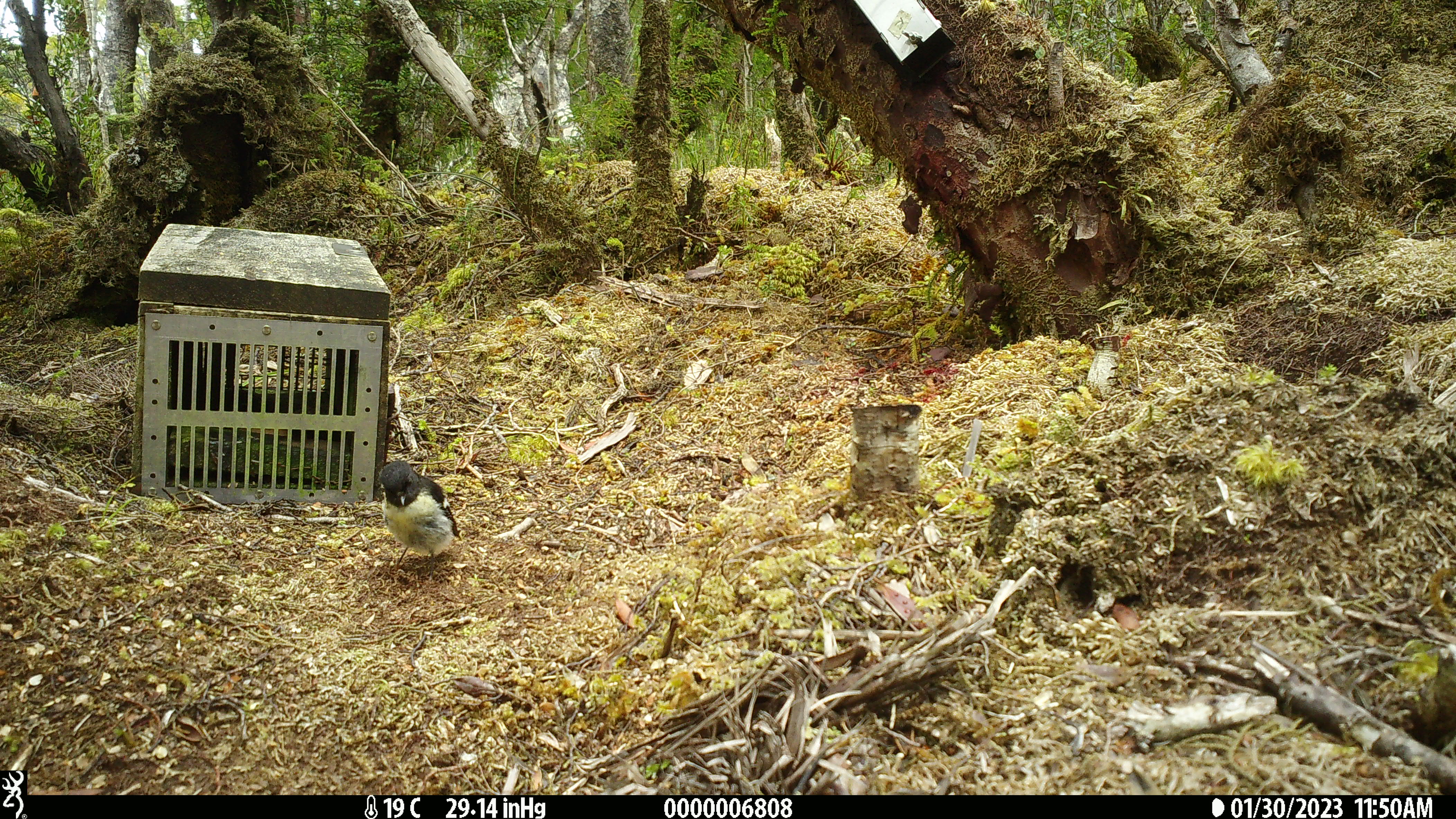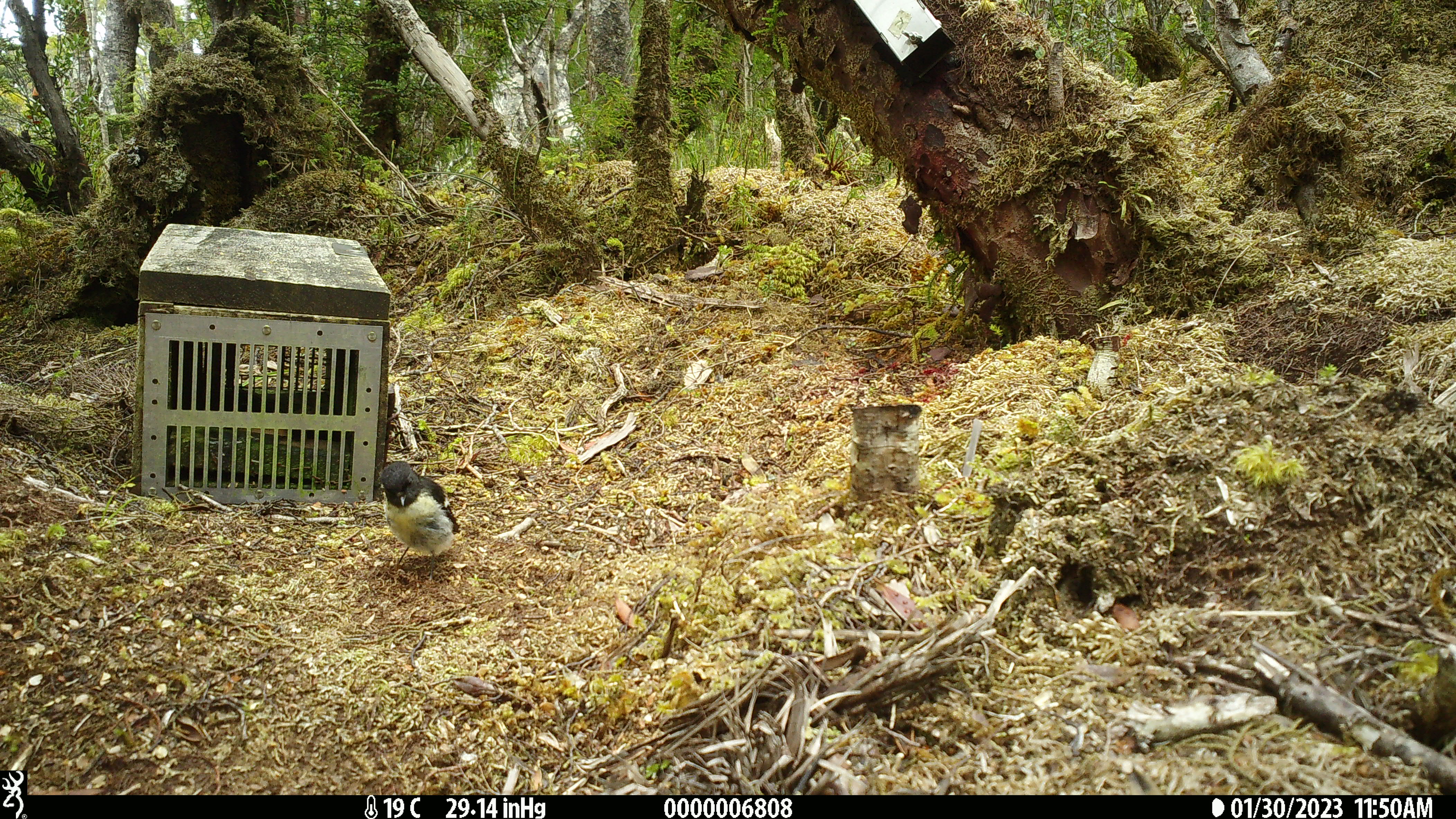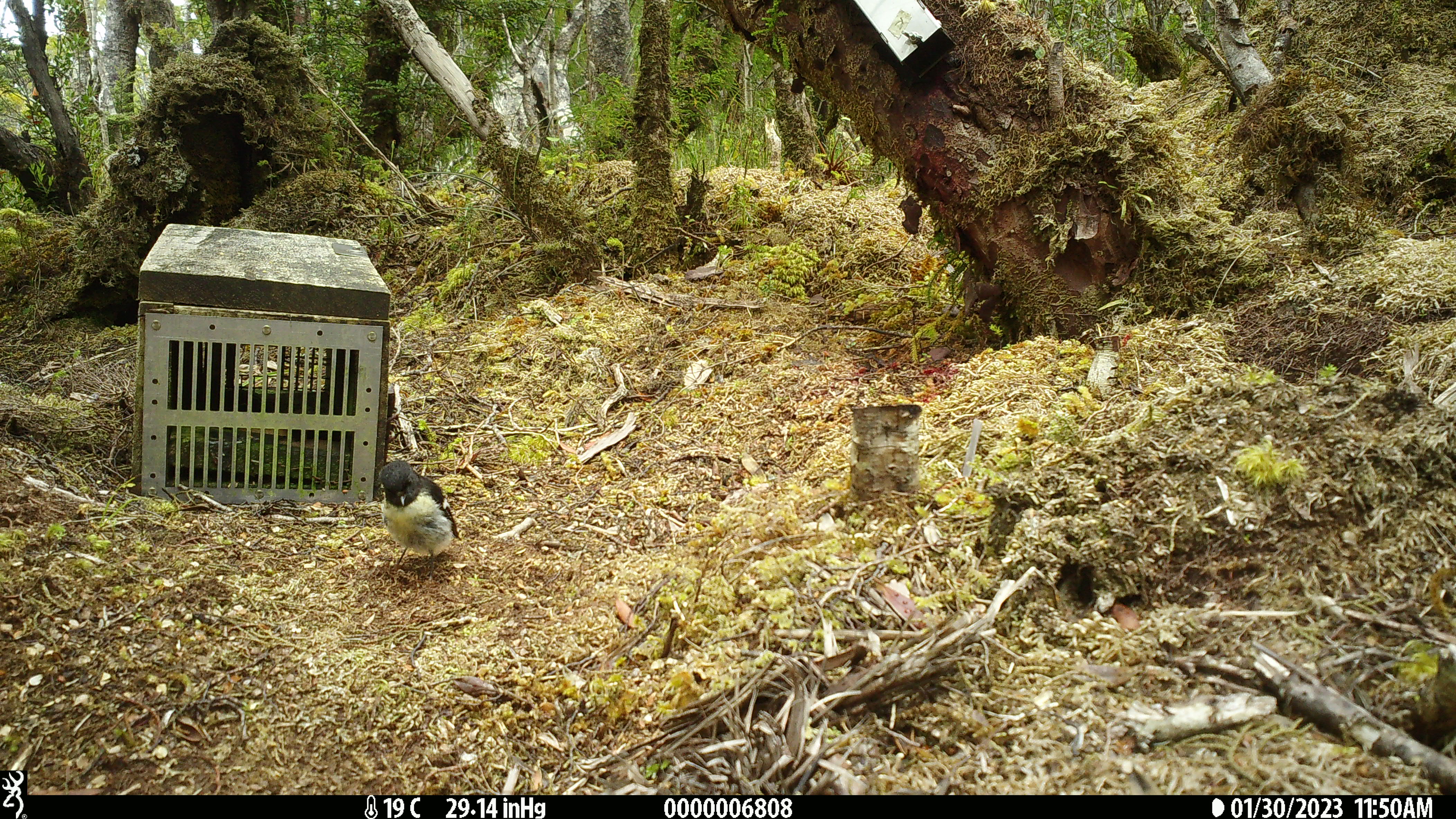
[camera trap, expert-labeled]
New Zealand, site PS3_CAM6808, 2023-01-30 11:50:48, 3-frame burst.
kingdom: Animalia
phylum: Chordata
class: Aves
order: Passeriformes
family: Petroicidae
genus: Petroica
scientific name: Petroica macrocephala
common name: tomtit